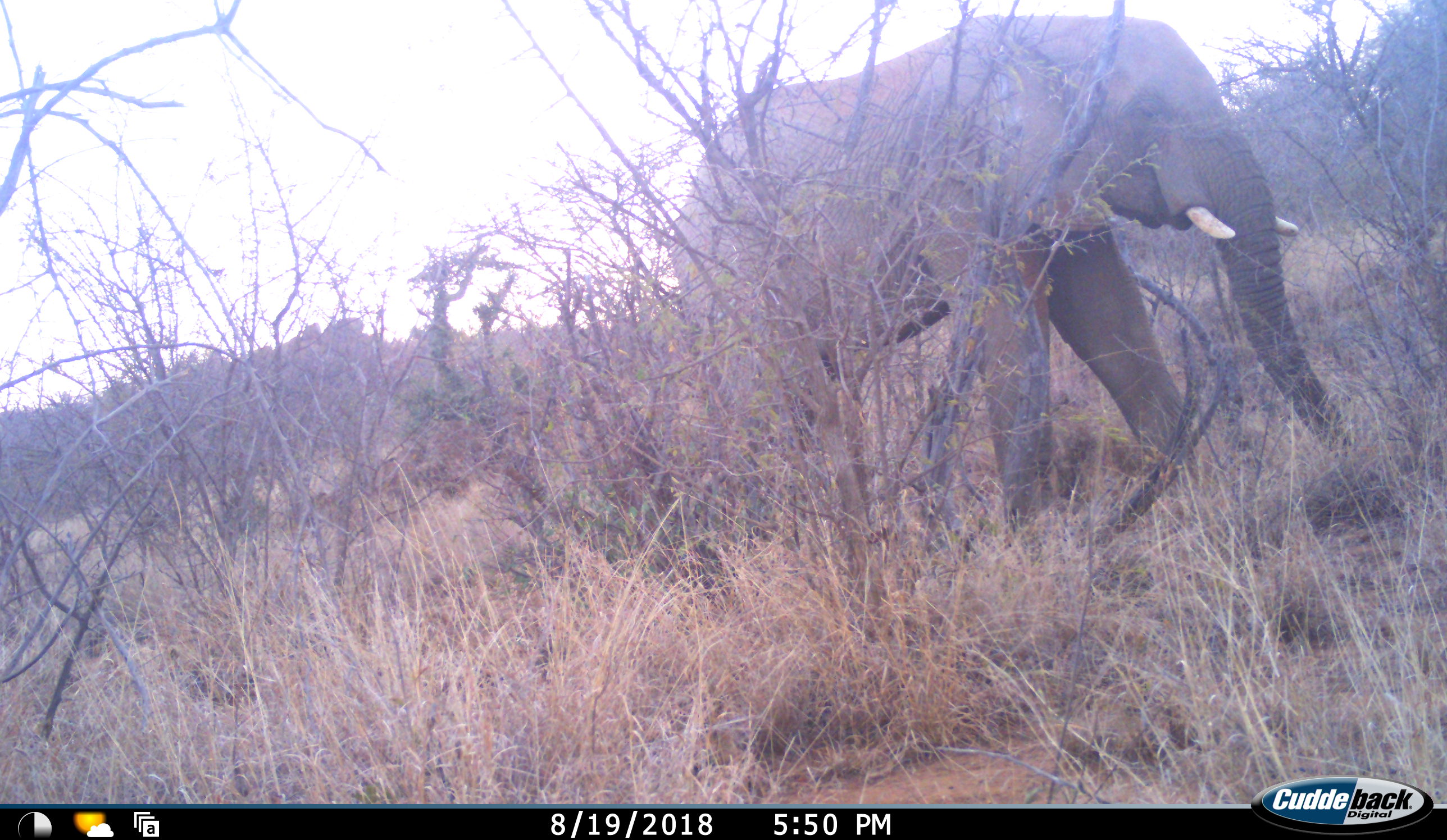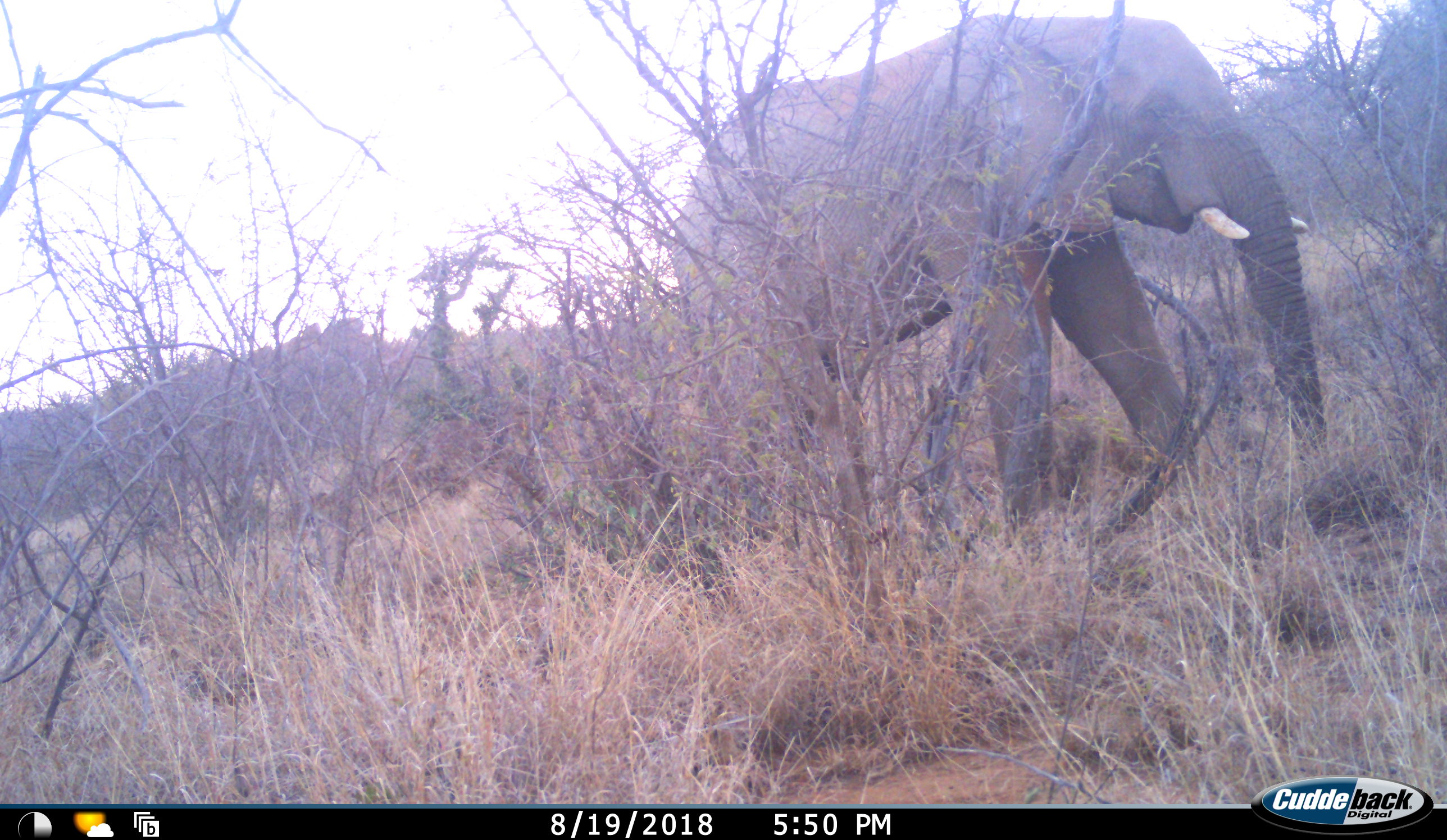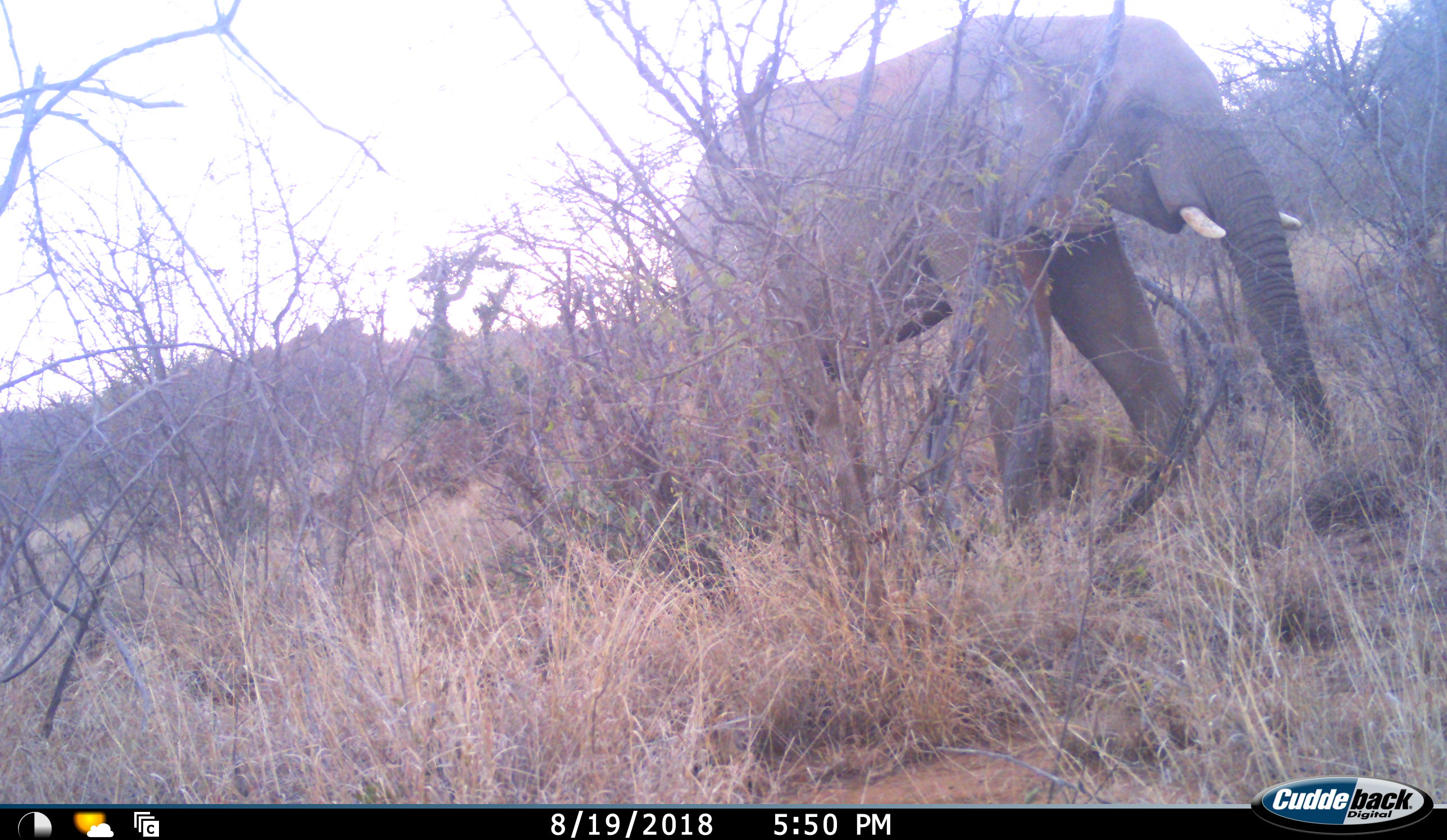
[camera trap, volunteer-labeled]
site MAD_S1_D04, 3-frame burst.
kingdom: Animalia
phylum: Chordata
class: Mammalia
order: Proboscidea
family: Elephantidae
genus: Loxodonta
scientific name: Loxodonta africana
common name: african bush elephant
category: elephant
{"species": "elephant (african bush elephant) (Loxodonta africana)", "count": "1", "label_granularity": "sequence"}